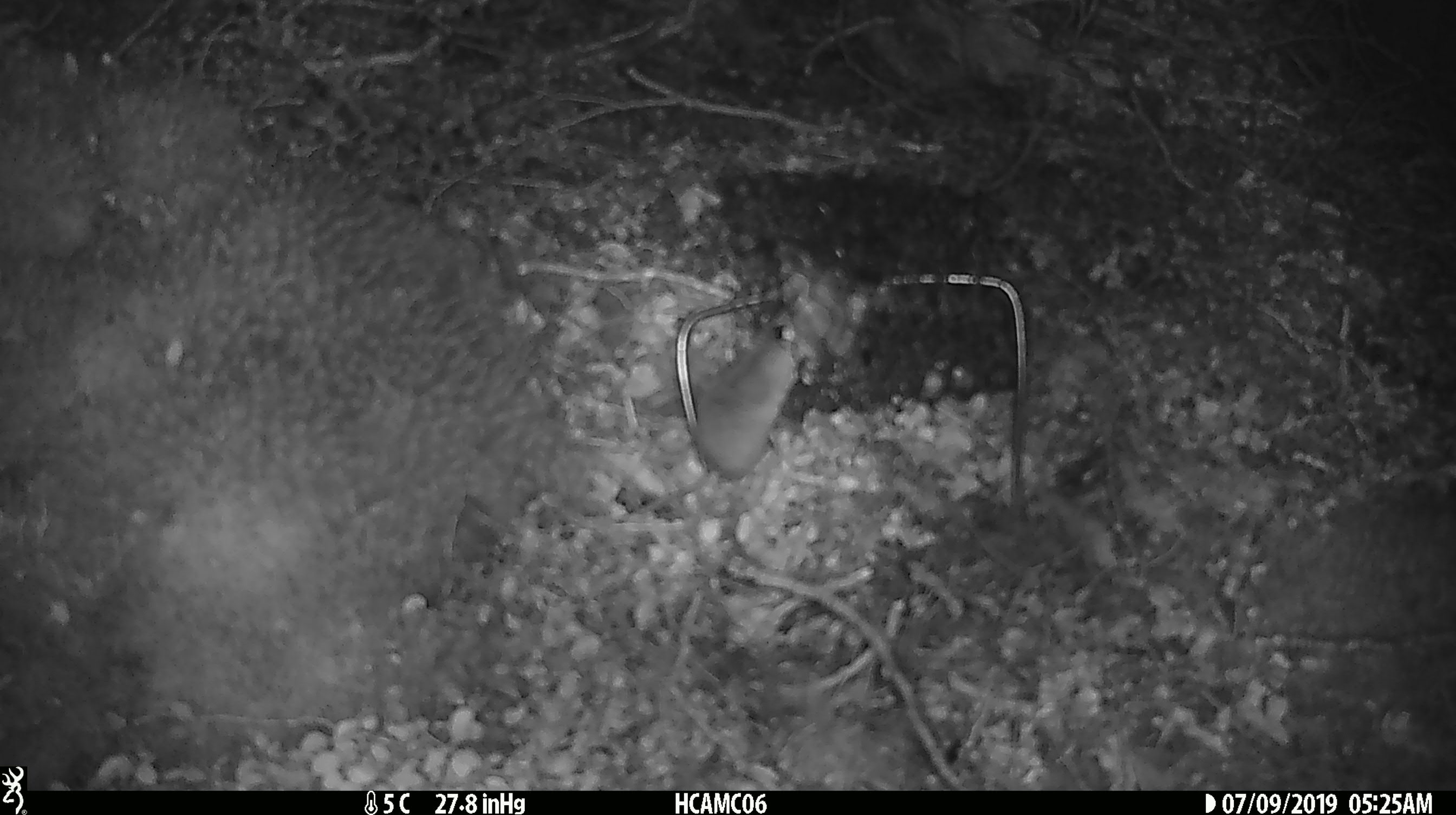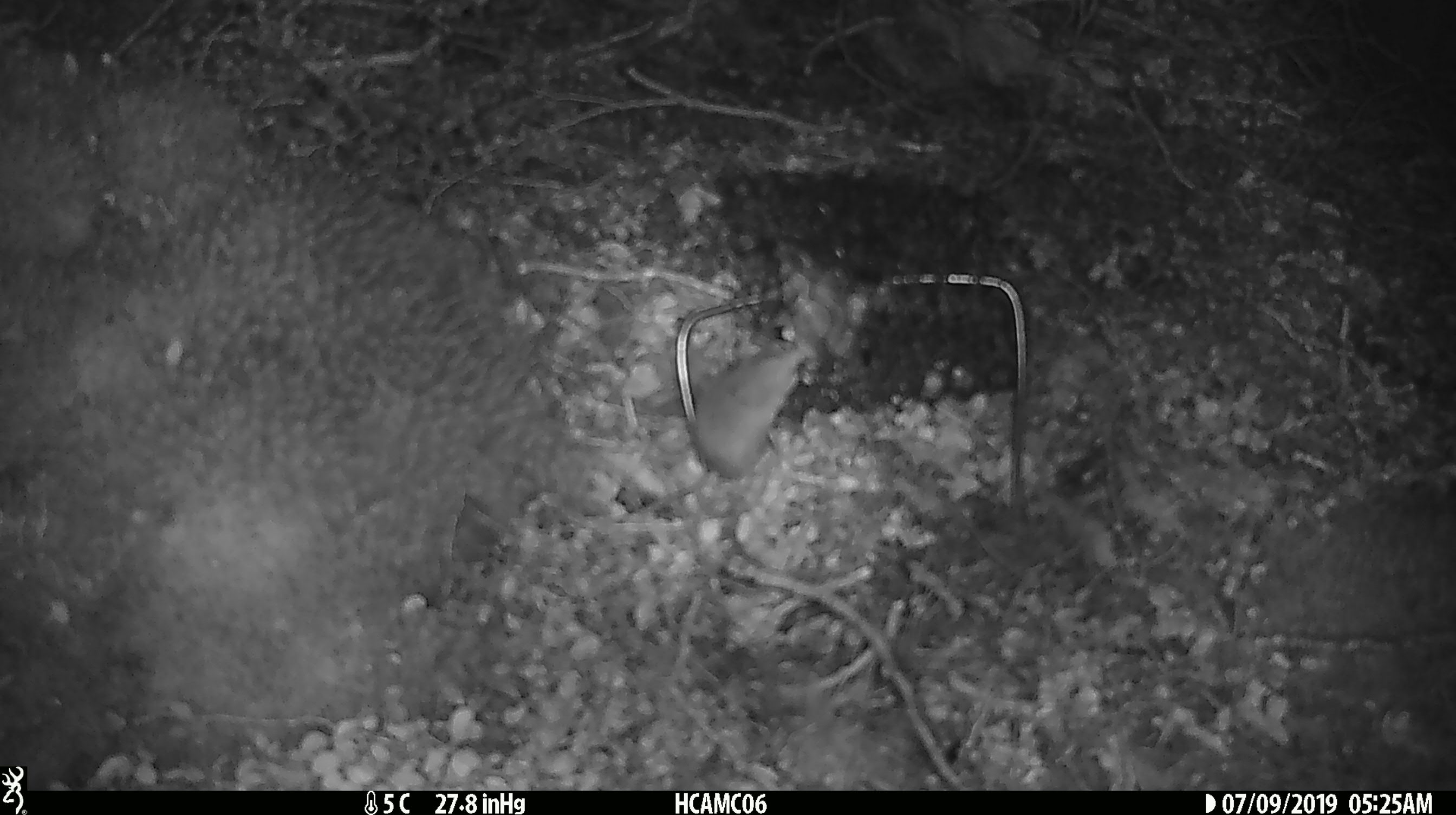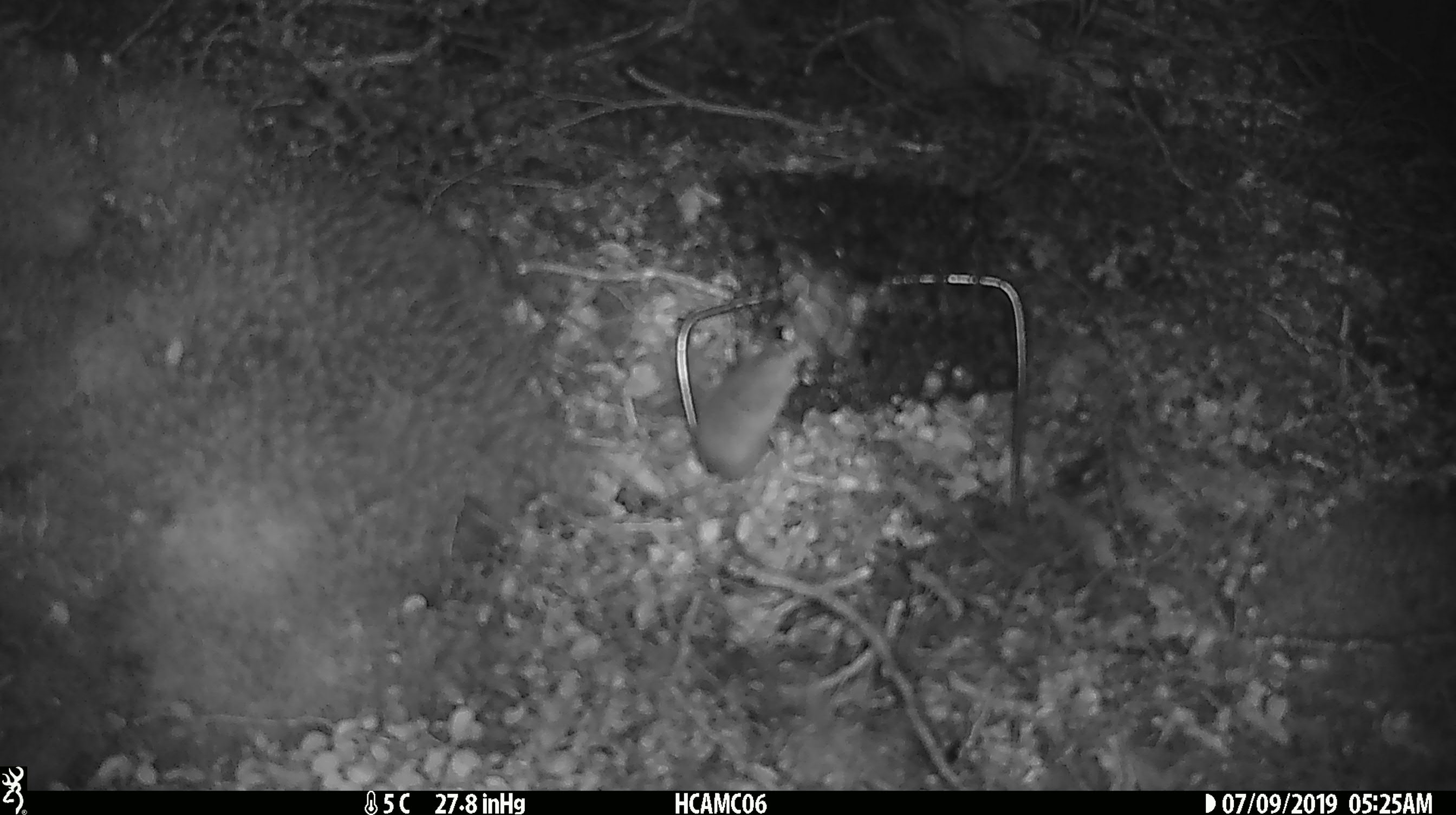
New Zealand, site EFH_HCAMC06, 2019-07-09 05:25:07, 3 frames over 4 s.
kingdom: Animalia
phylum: Chordata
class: Mammalia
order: Rodentia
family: Muridae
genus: Mus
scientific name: Mus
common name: mouse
Mouse (Mus).